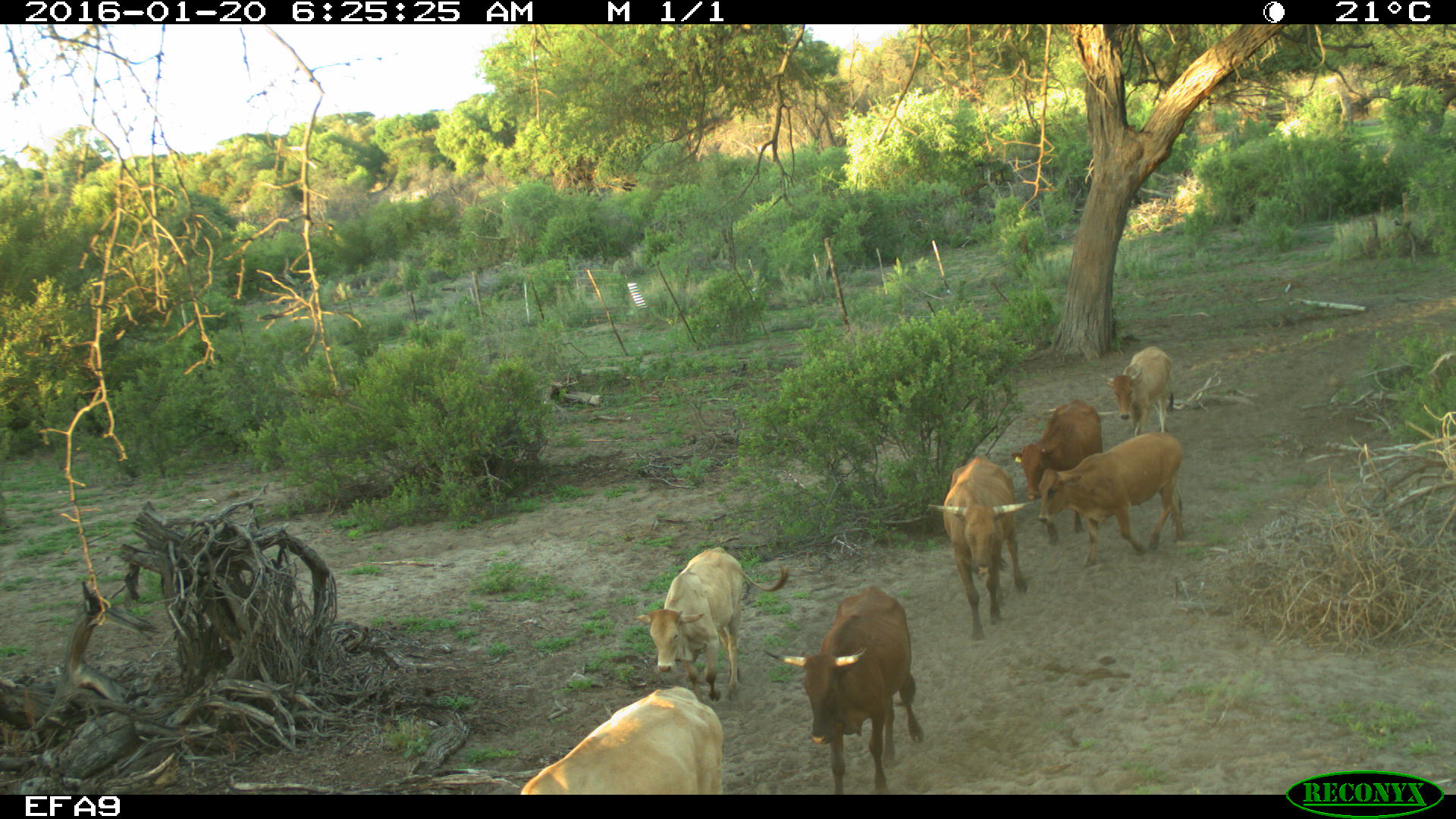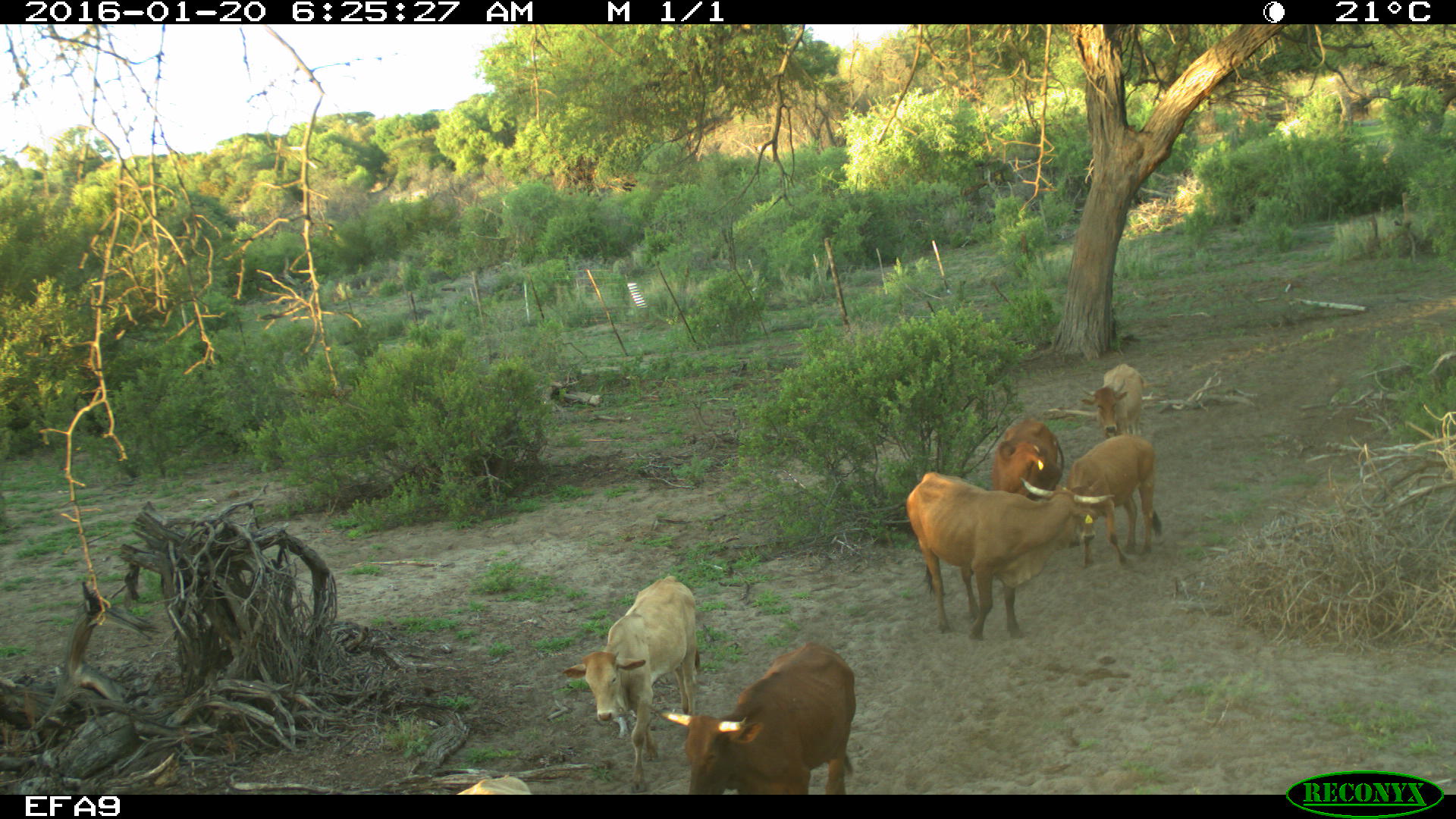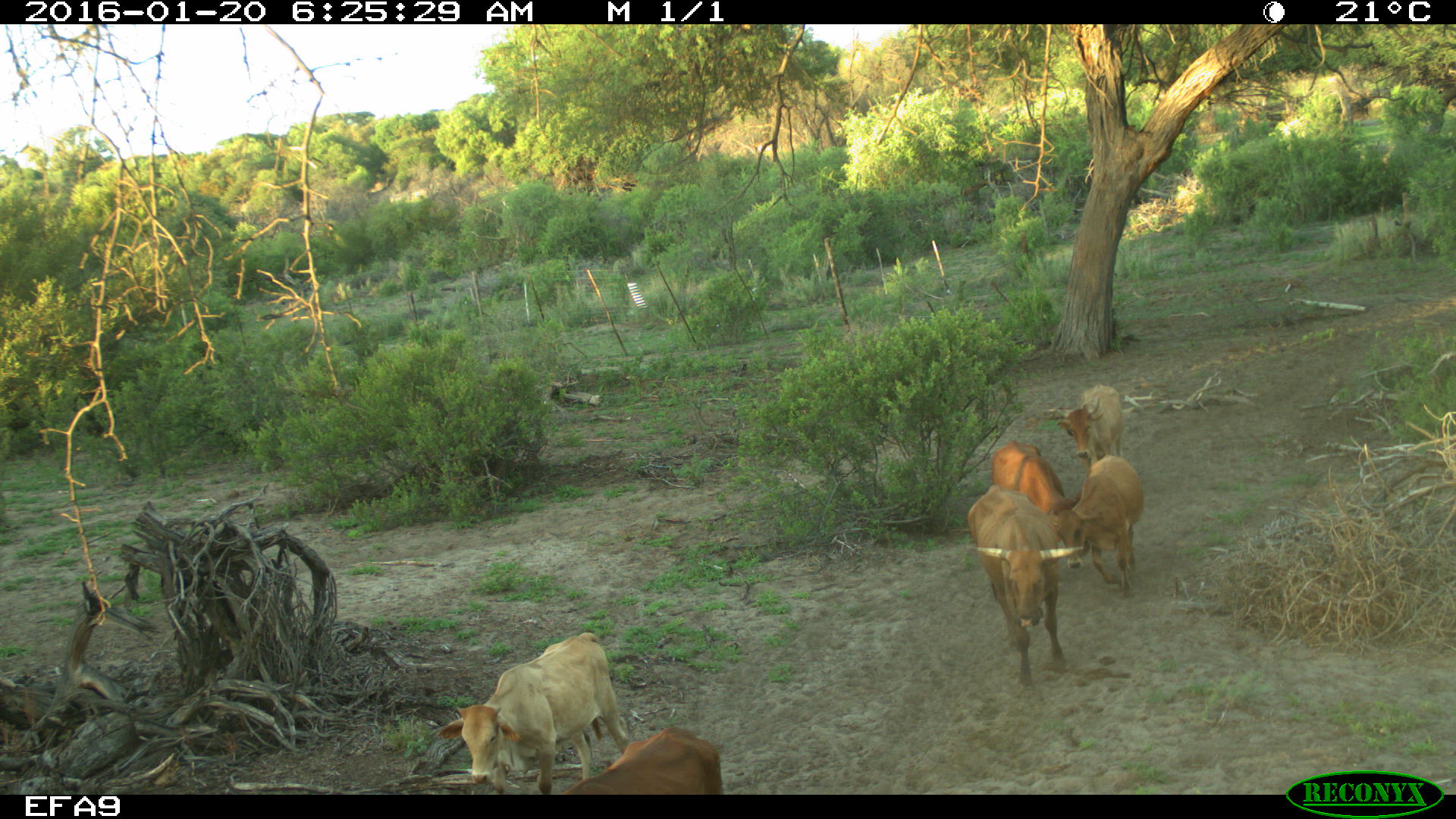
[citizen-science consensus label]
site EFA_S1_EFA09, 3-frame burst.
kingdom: Animalia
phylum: Chordata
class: Mammalia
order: Artiodactyla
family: Bovidae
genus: Bos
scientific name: Bos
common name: cattle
Cattle (Bos), count 7. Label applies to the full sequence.